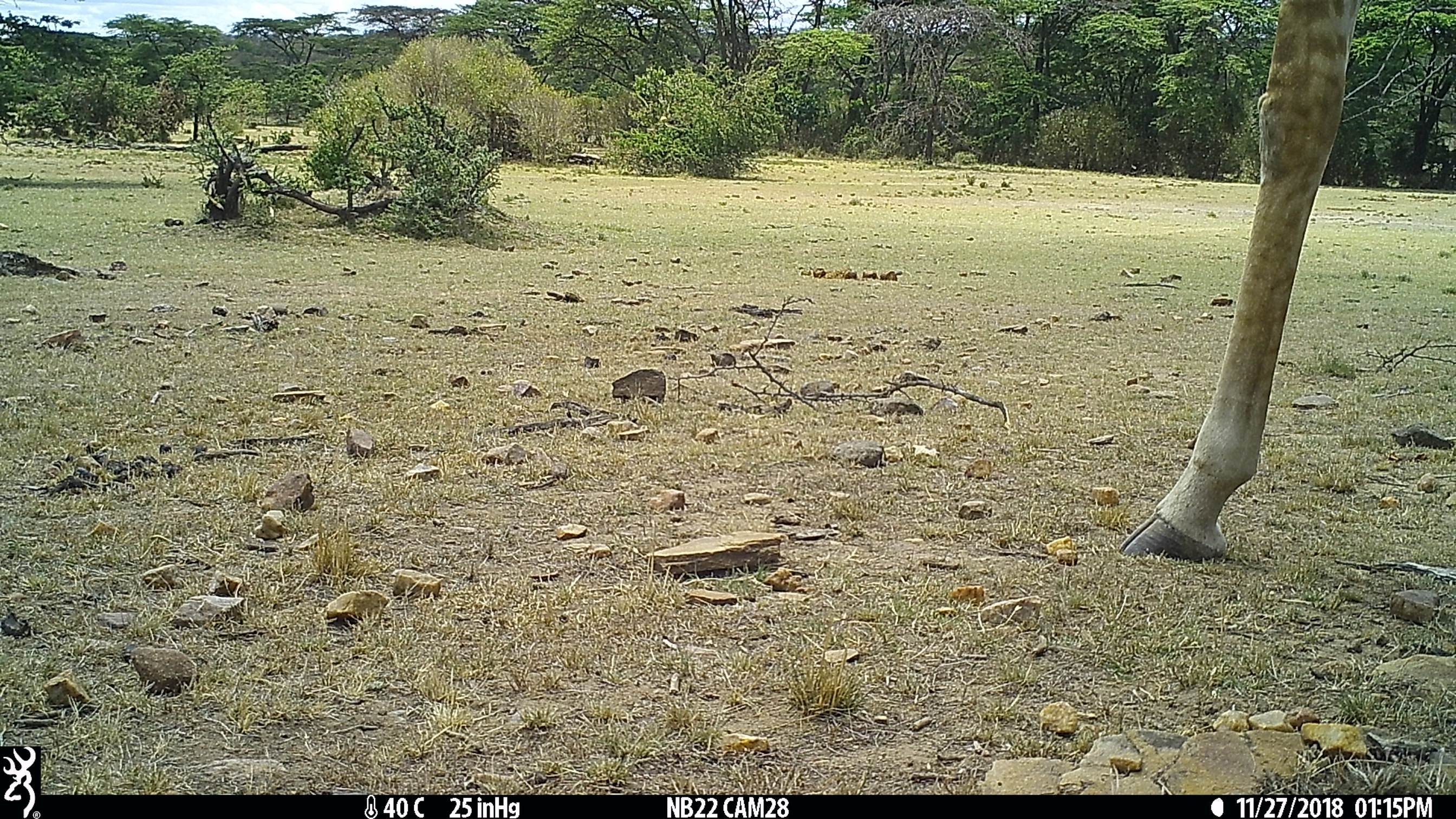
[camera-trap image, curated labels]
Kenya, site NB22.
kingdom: Animalia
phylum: Chordata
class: Mammalia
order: Artiodactyla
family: Giraffidae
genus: Giraffa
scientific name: Giraffa camelopardalis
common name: northern giraffe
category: giraffe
Giraffe (northern giraffe) (Giraffa camelopardalis).